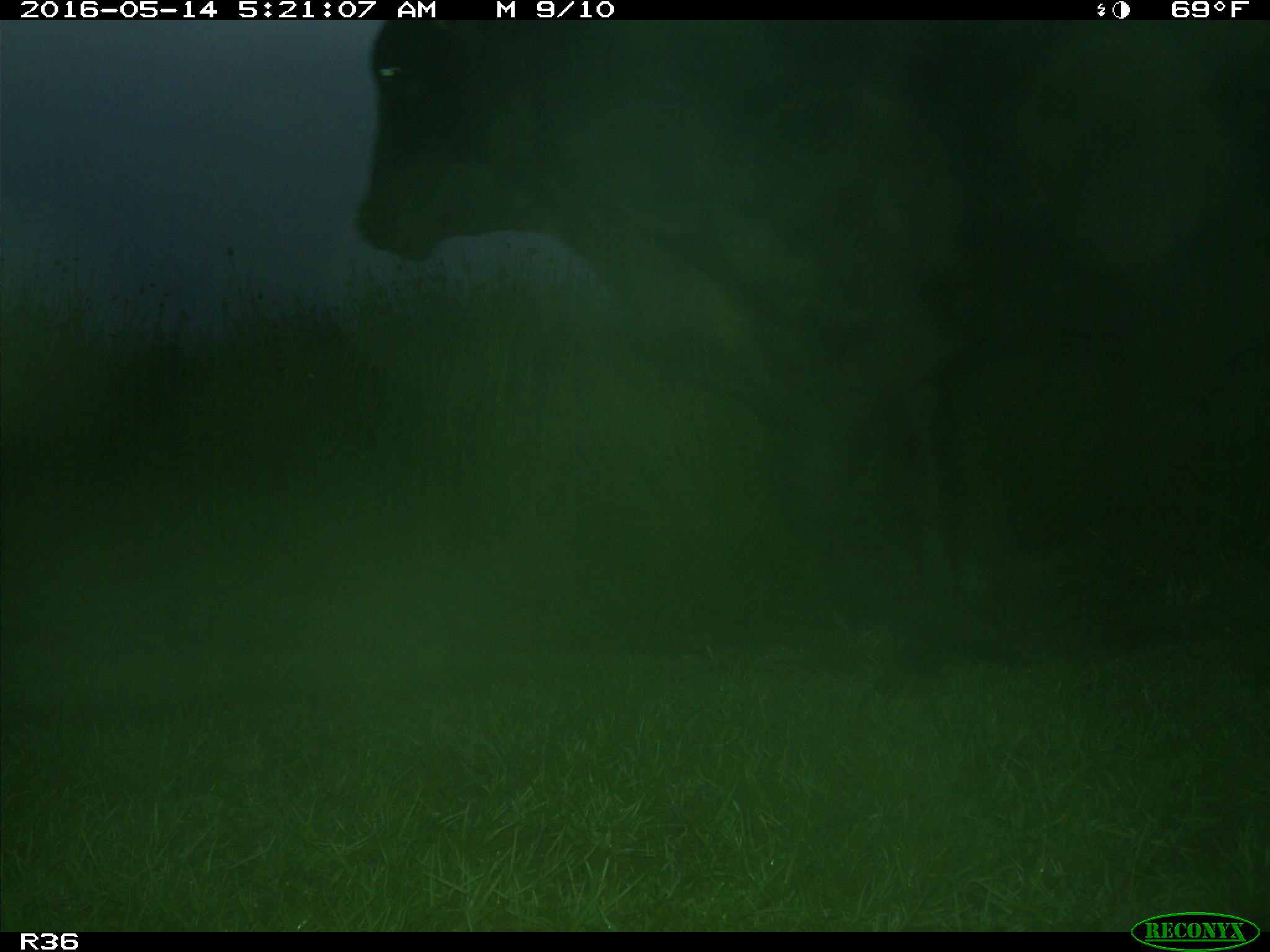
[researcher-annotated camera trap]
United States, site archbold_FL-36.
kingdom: Animalia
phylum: Chordata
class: Mammalia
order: Artiodactyla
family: Bovidae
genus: Bos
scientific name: Bos taurus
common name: domestic cow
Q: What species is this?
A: Bos taurus (domestic cow).